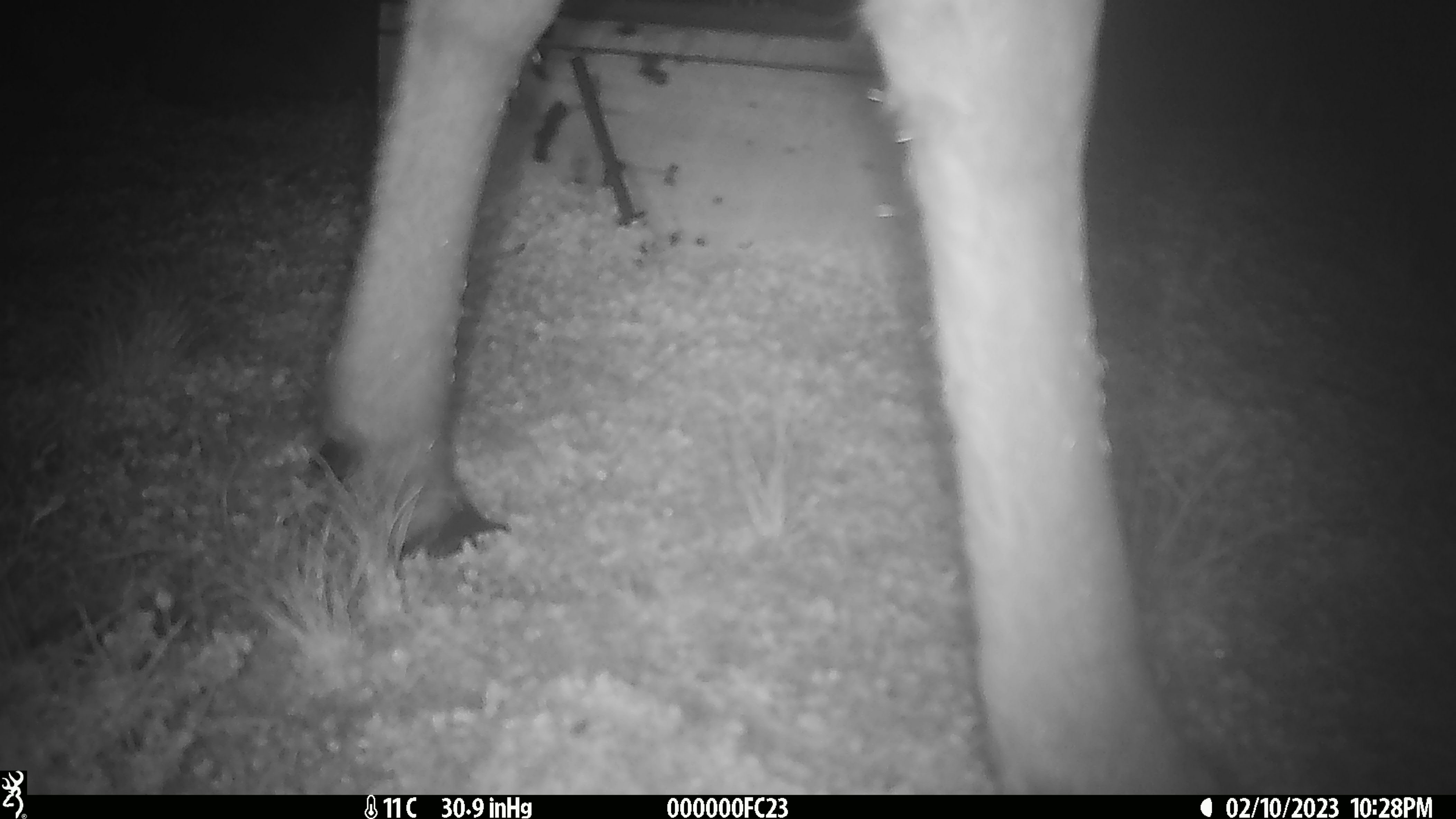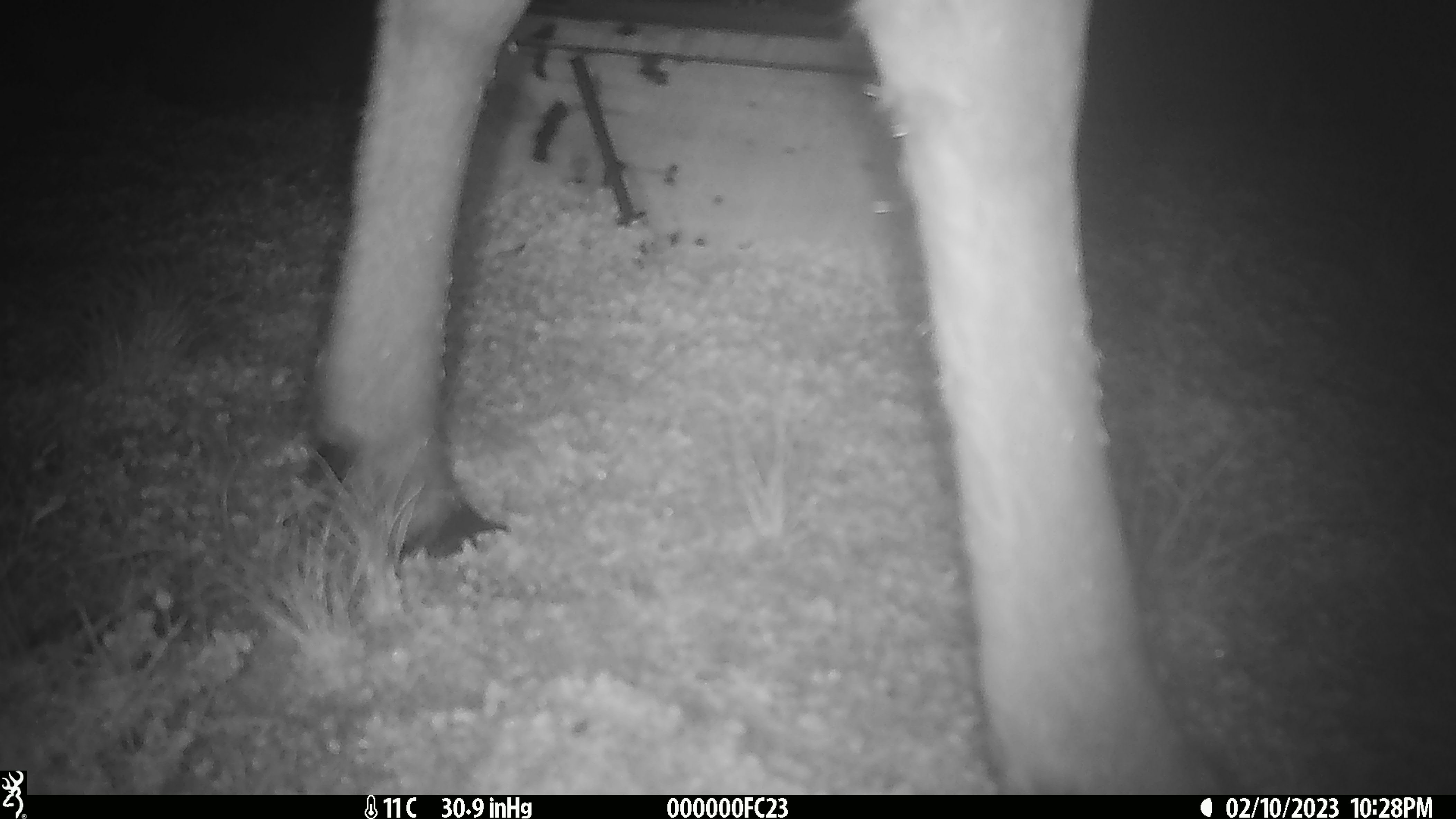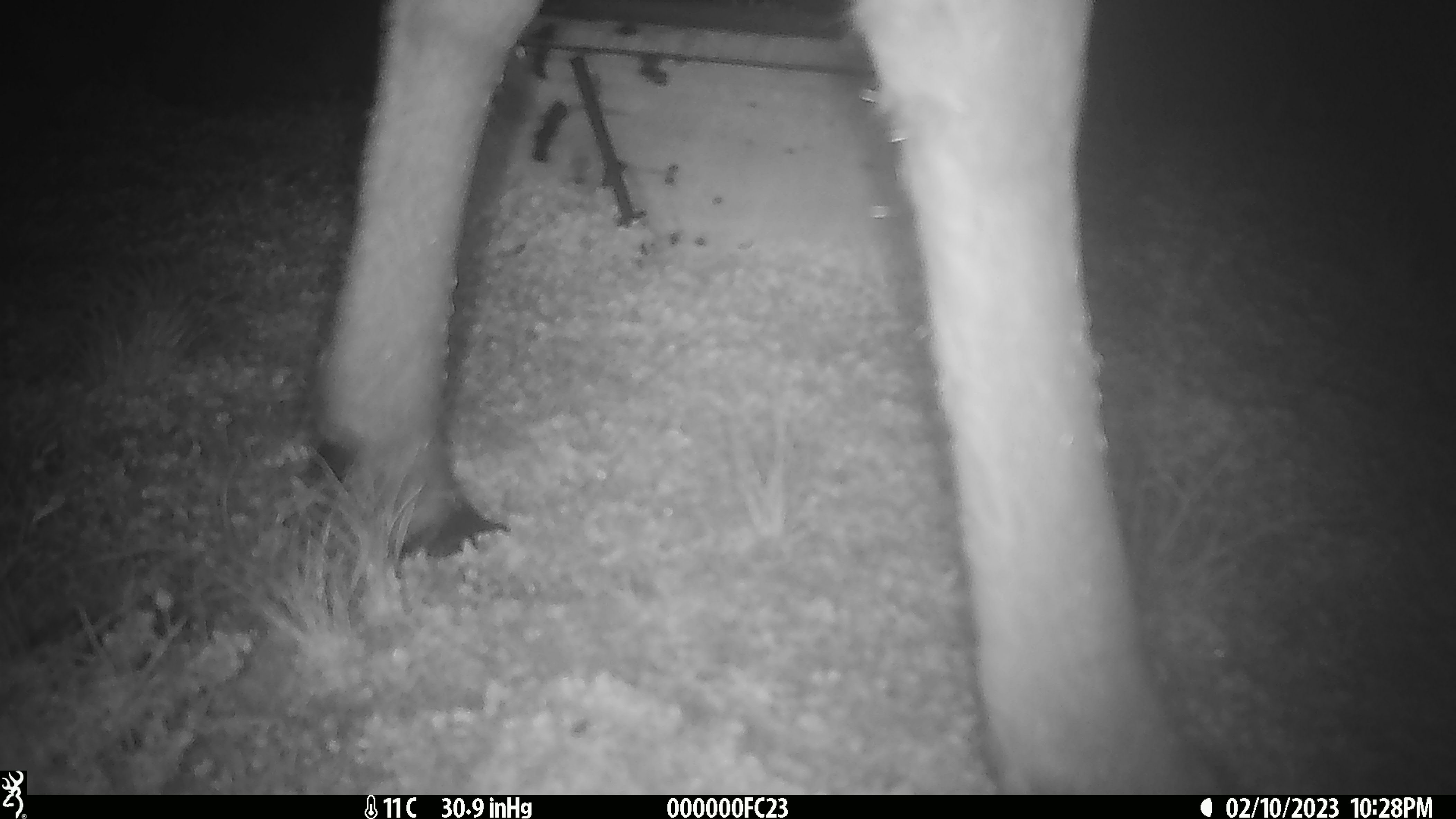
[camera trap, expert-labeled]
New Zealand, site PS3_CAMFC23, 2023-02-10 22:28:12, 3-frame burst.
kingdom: Animalia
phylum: Chordata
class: Mammalia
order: Artiodactyla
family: Cervidae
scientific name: Cervidae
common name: deer